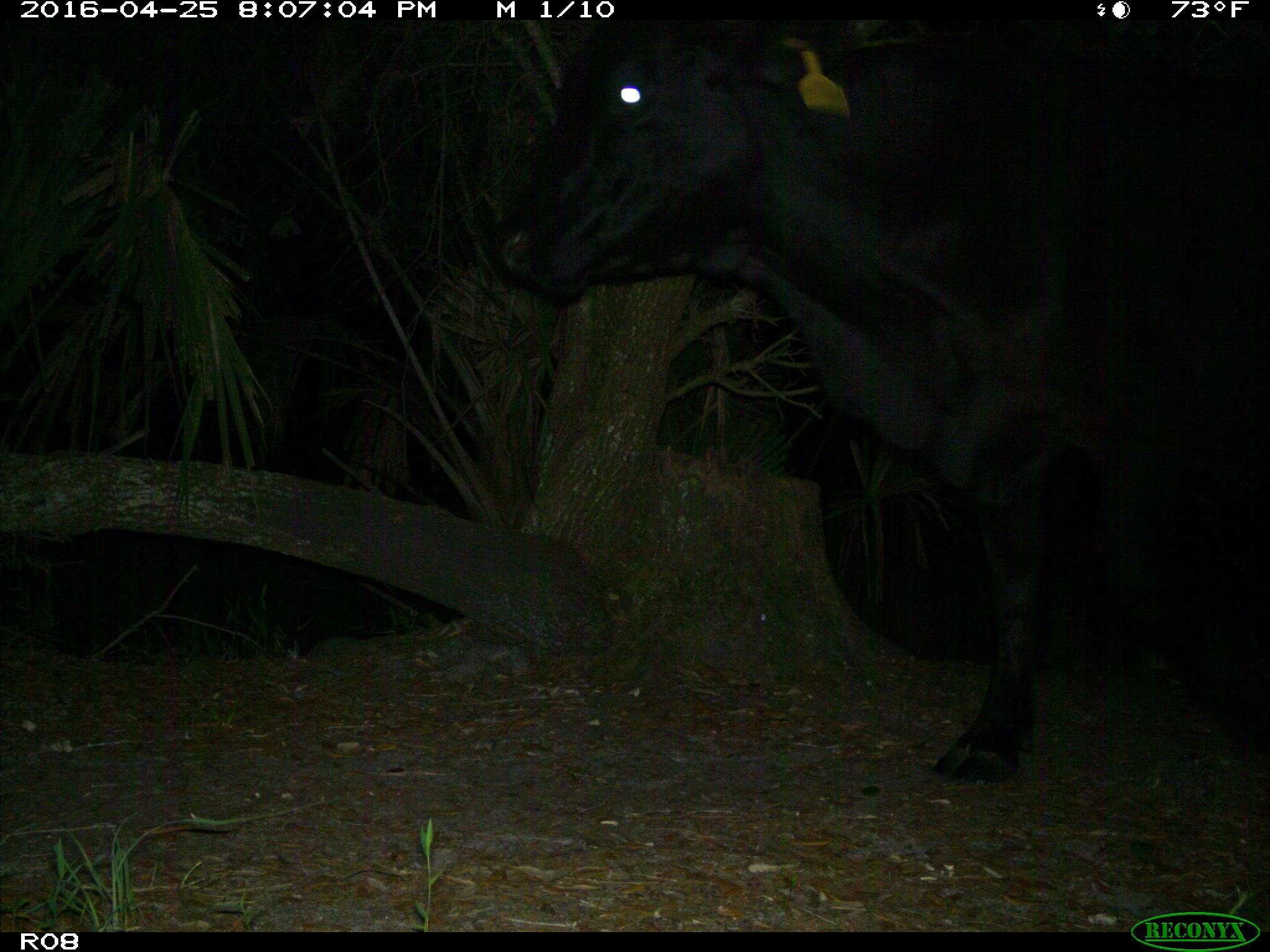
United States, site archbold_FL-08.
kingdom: Animalia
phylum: Chordata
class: Mammalia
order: Artiodactyla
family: Bovidae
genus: Bos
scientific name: Bos taurus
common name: domestic cow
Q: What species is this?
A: Bos taurus (domestic cow).